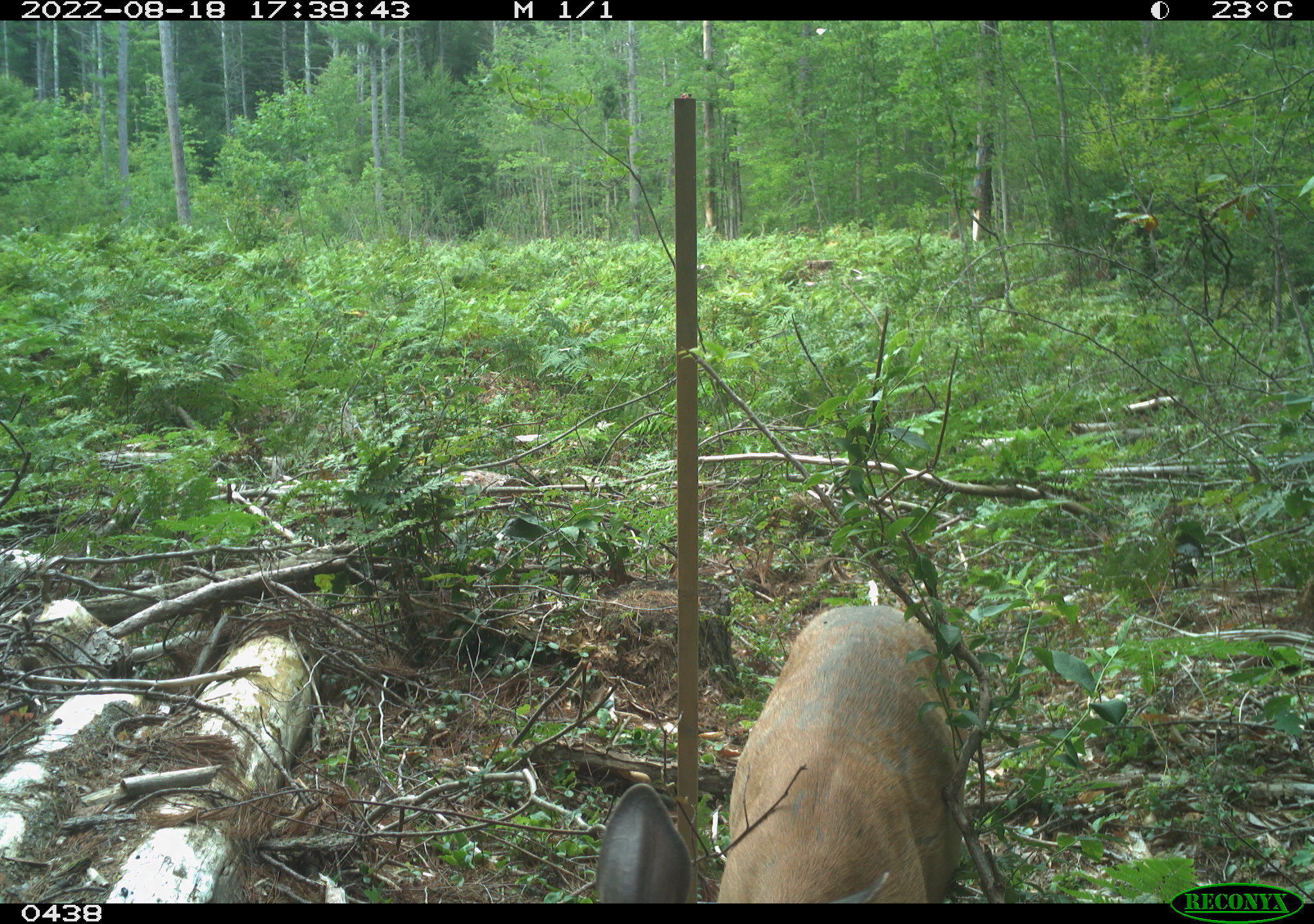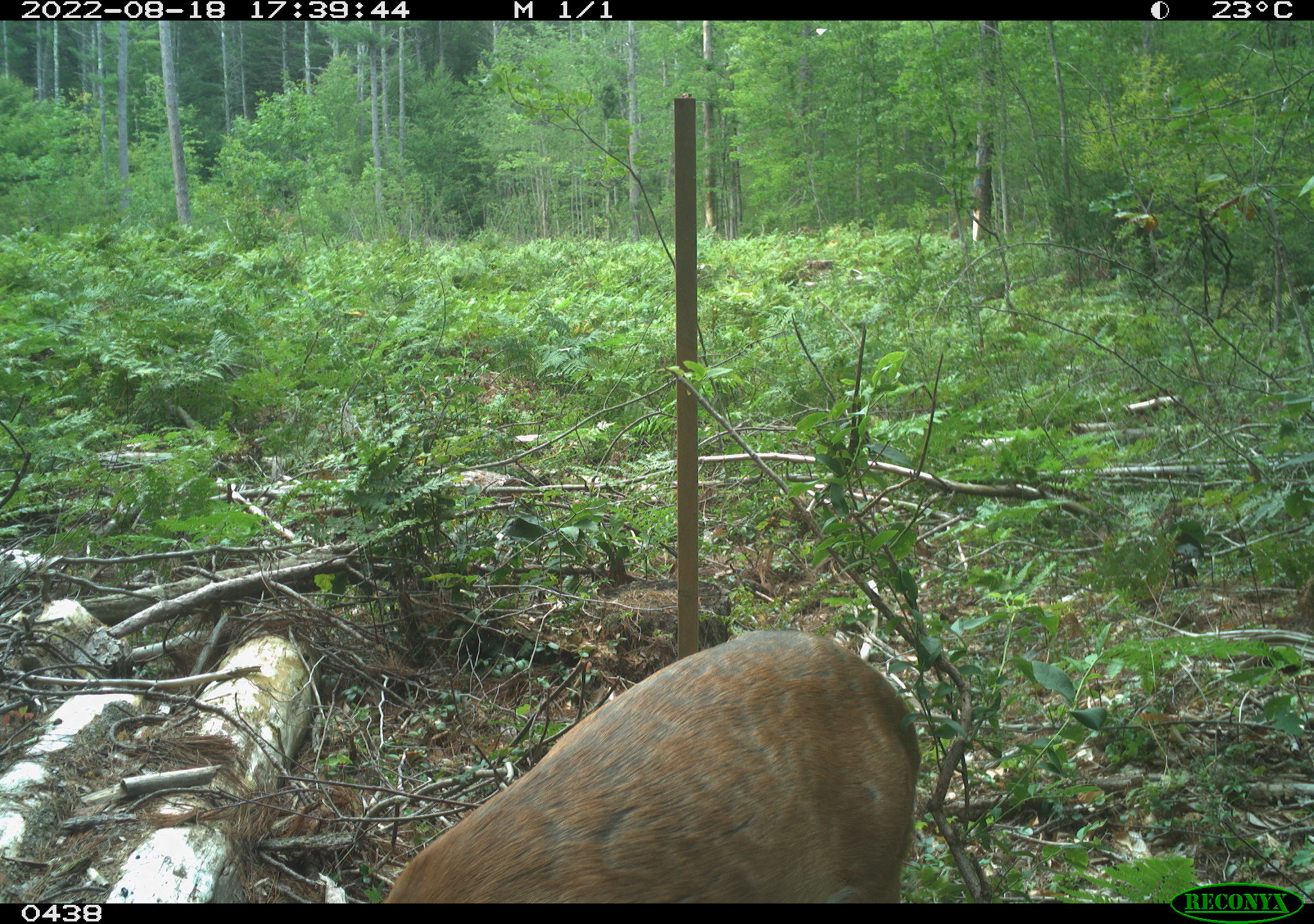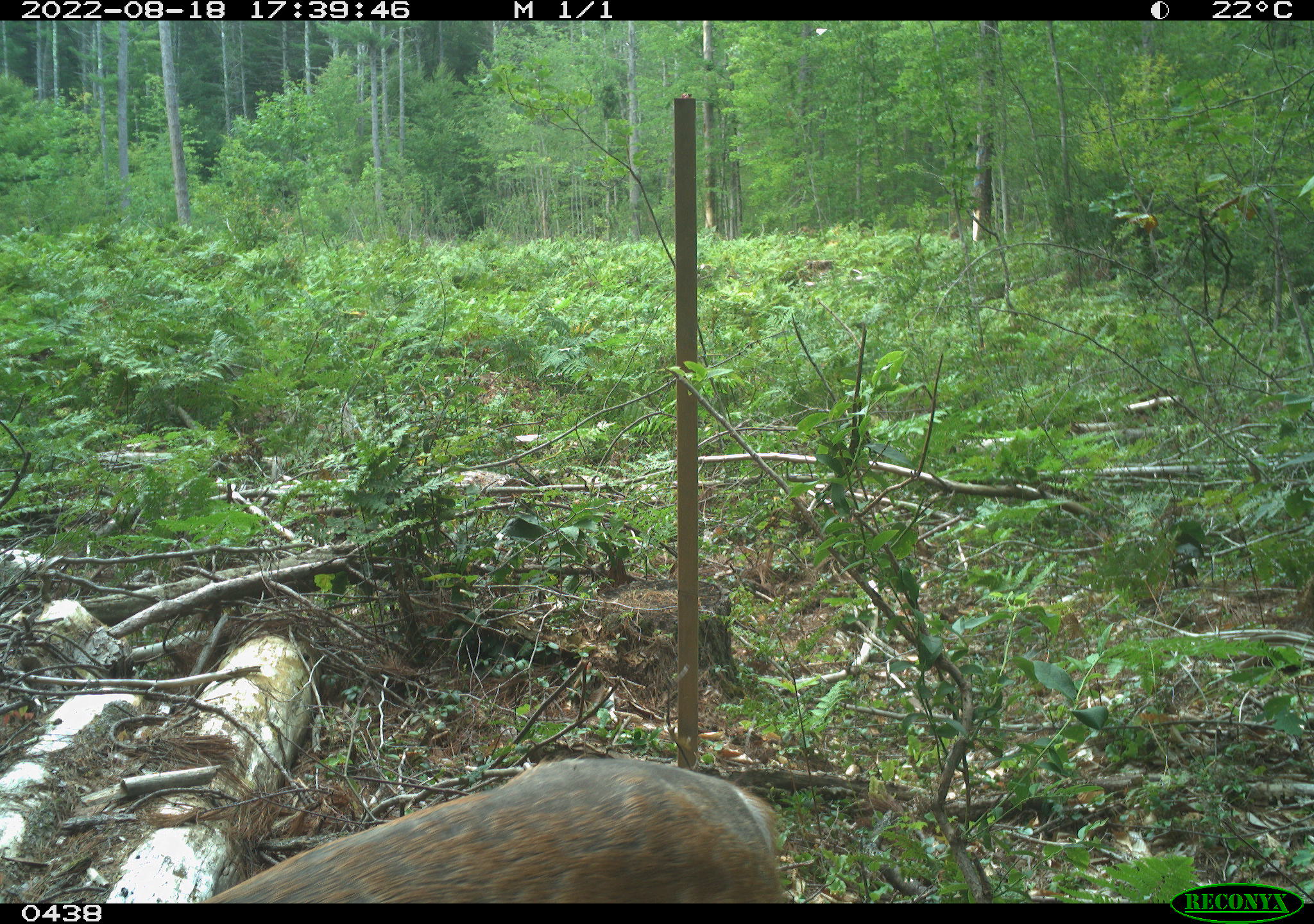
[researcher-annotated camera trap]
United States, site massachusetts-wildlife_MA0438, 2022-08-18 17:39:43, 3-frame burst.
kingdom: Animalia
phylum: Chordata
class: Mammalia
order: Artiodactyla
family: Cervidae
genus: Odocoileus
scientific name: Odocoileus virginianus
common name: white-tailed deer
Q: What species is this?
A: White-tailed deer (Odocoileus virginianus).